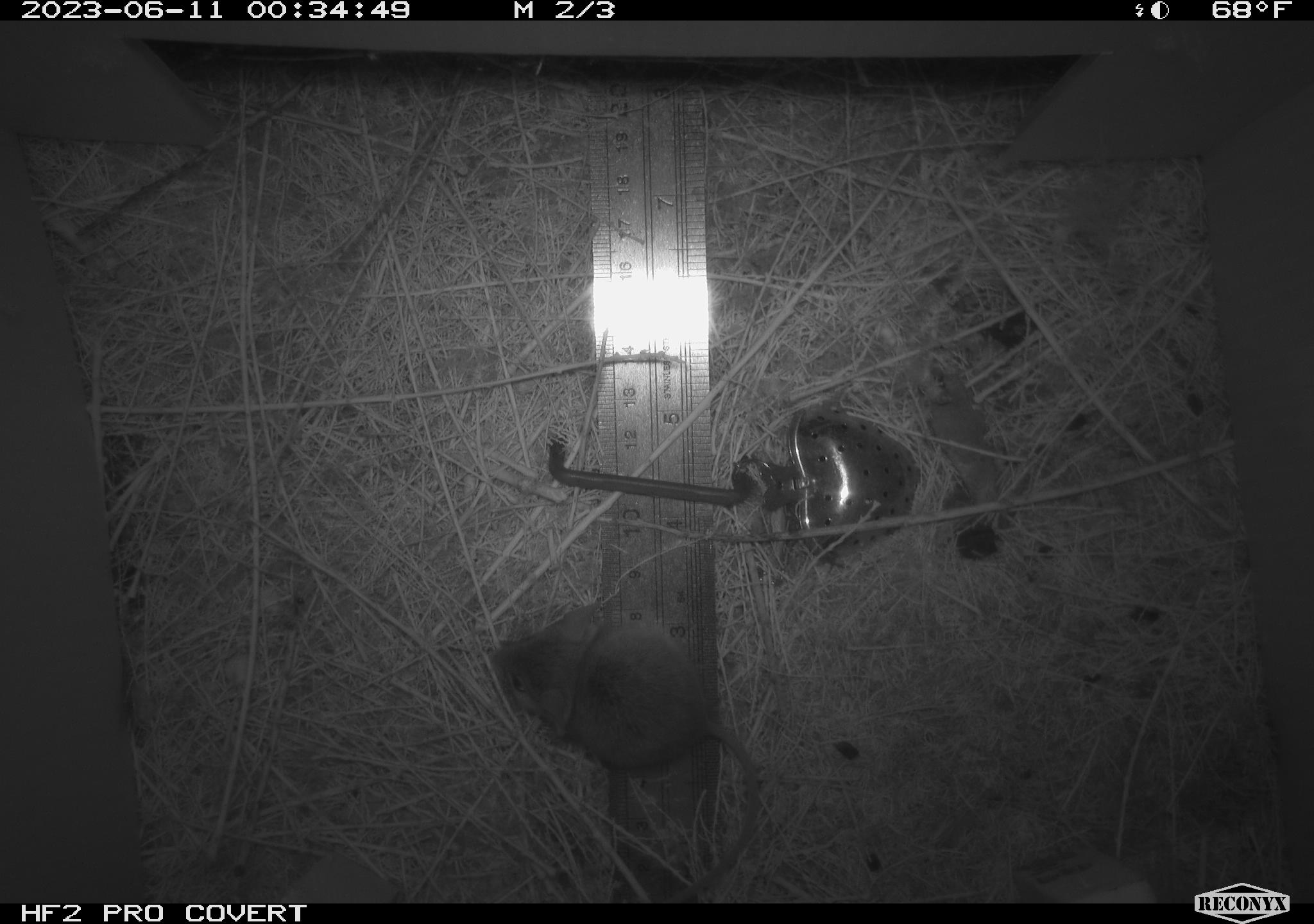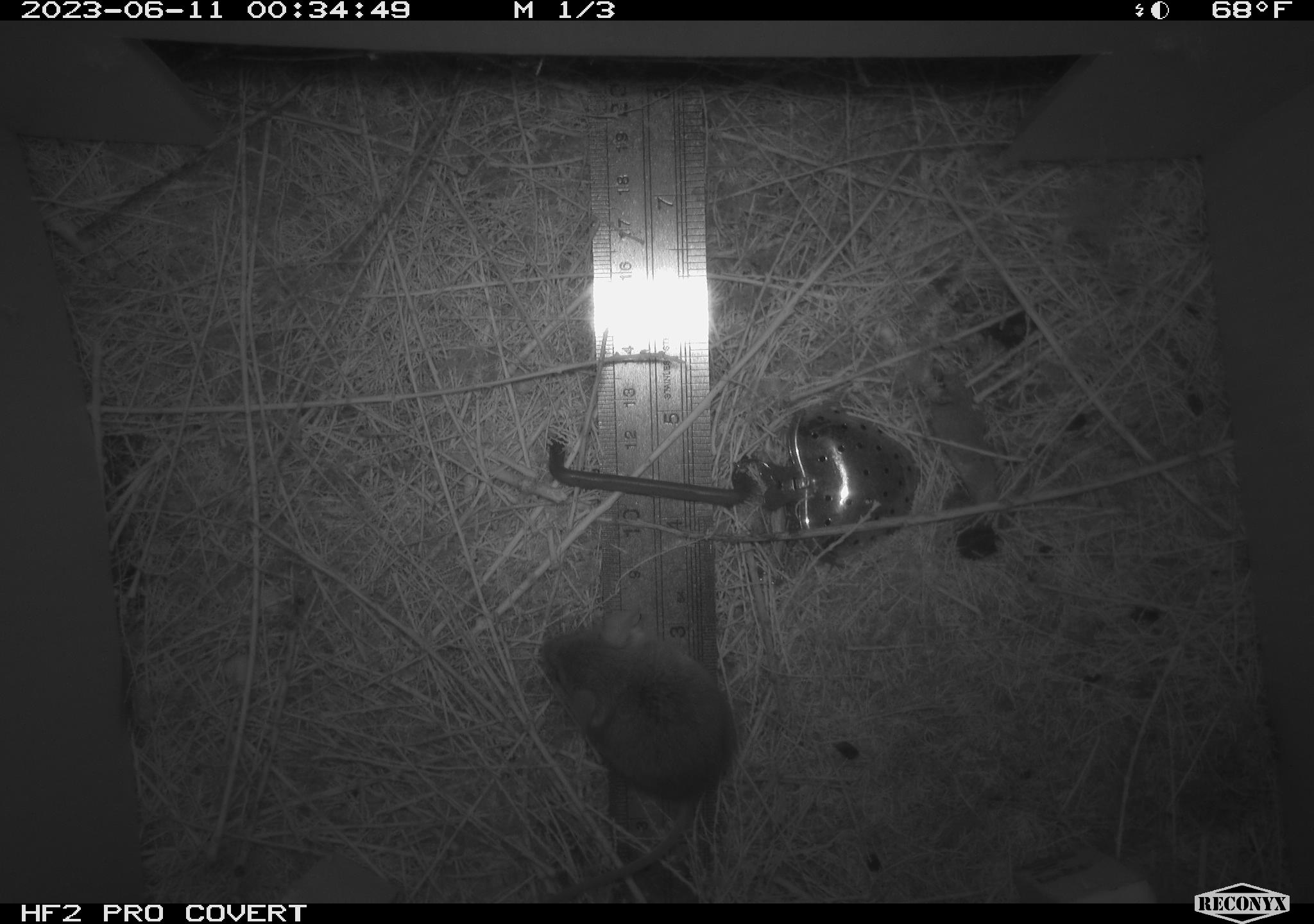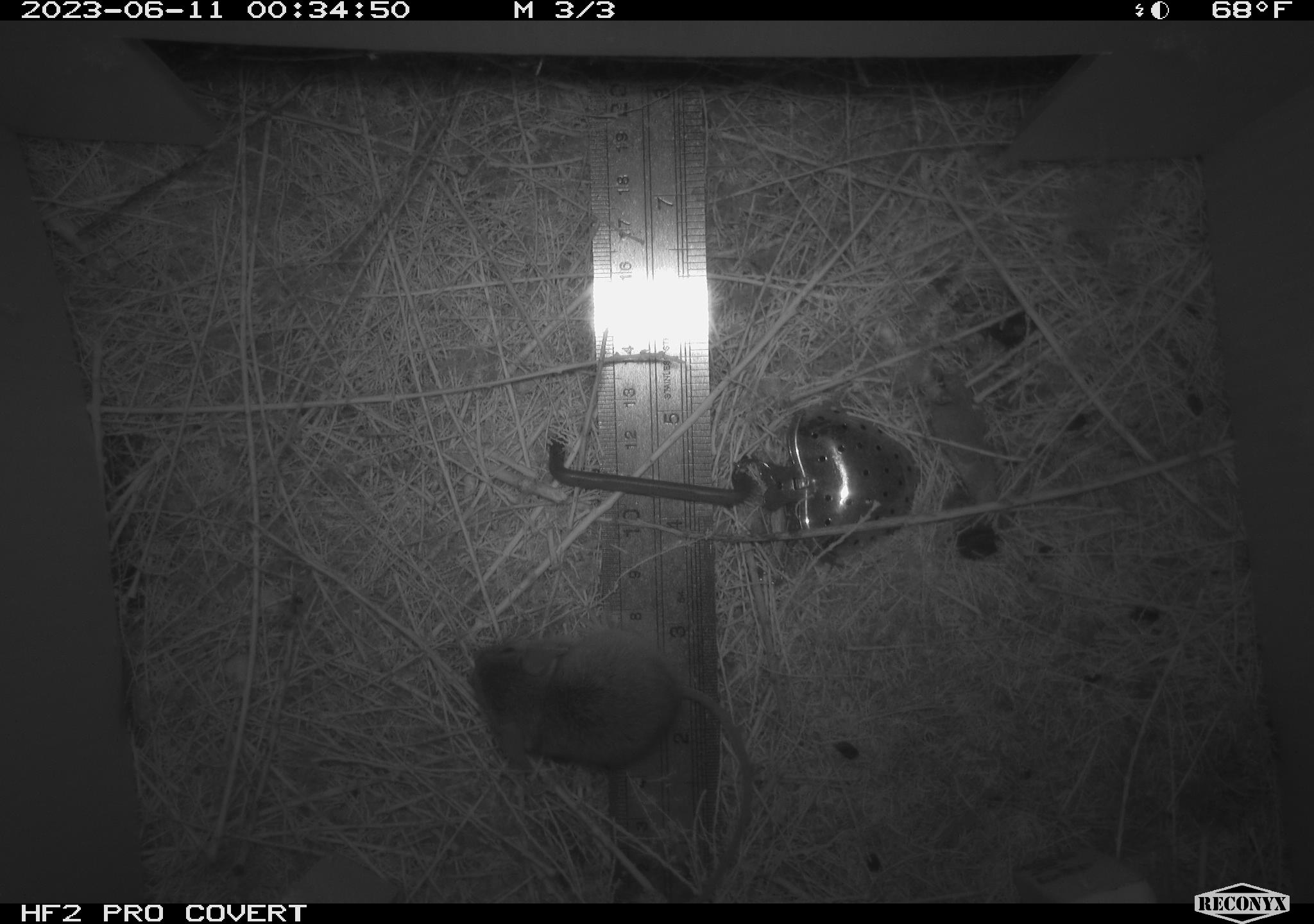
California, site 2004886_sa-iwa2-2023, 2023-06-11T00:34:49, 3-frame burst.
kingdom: Animalia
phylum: Chordata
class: Mammalia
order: Rodentia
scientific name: Rodentia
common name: mouse species